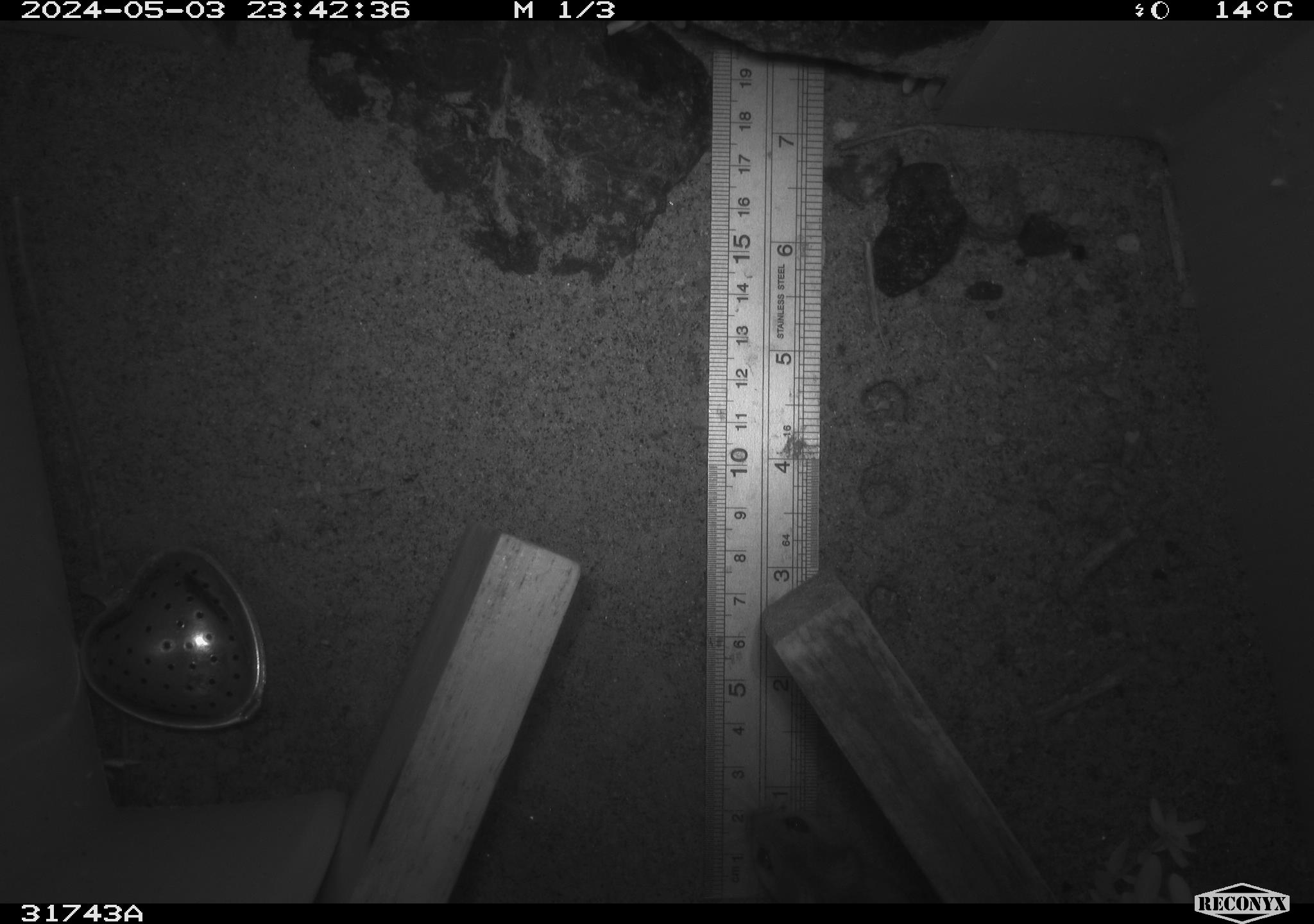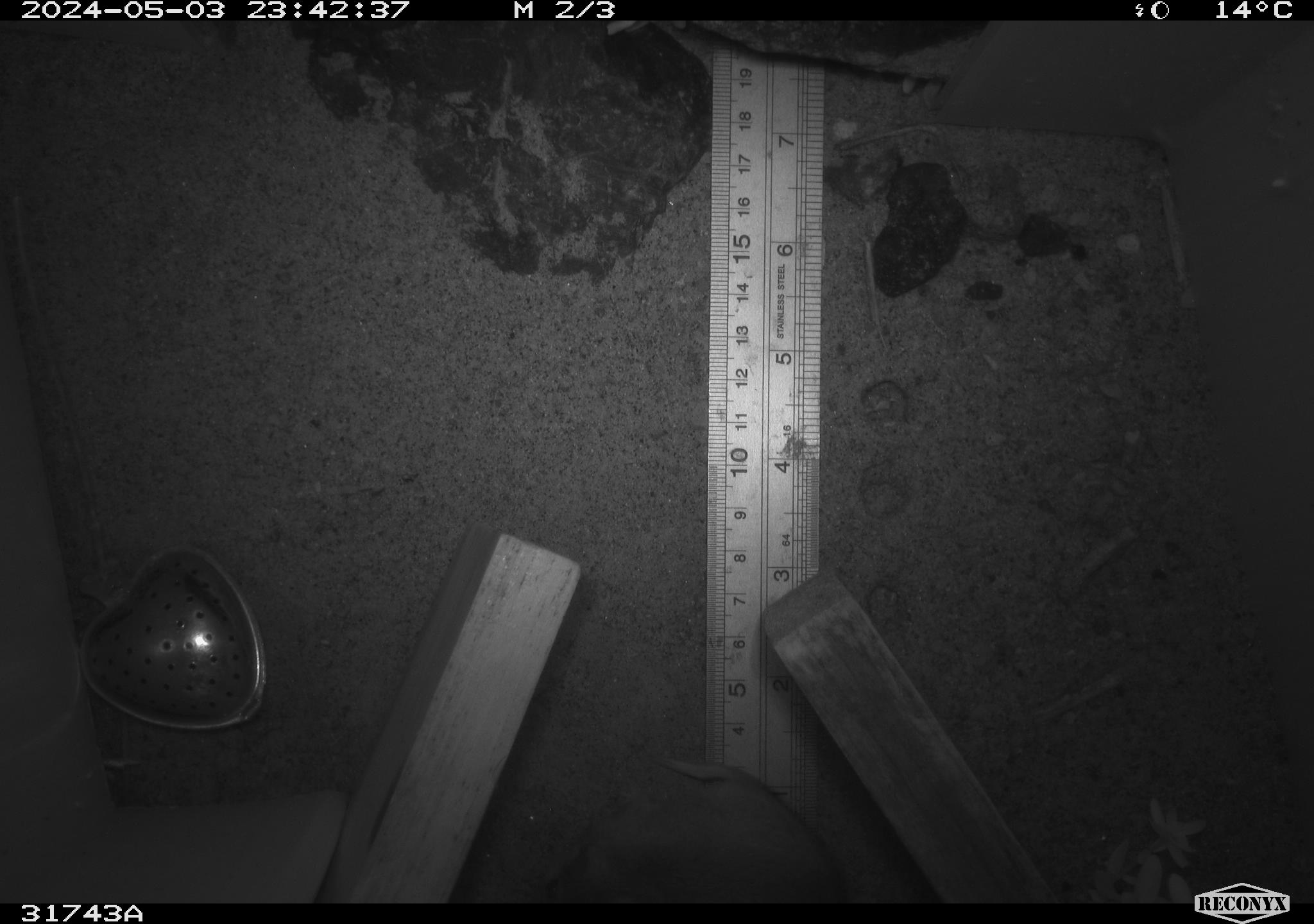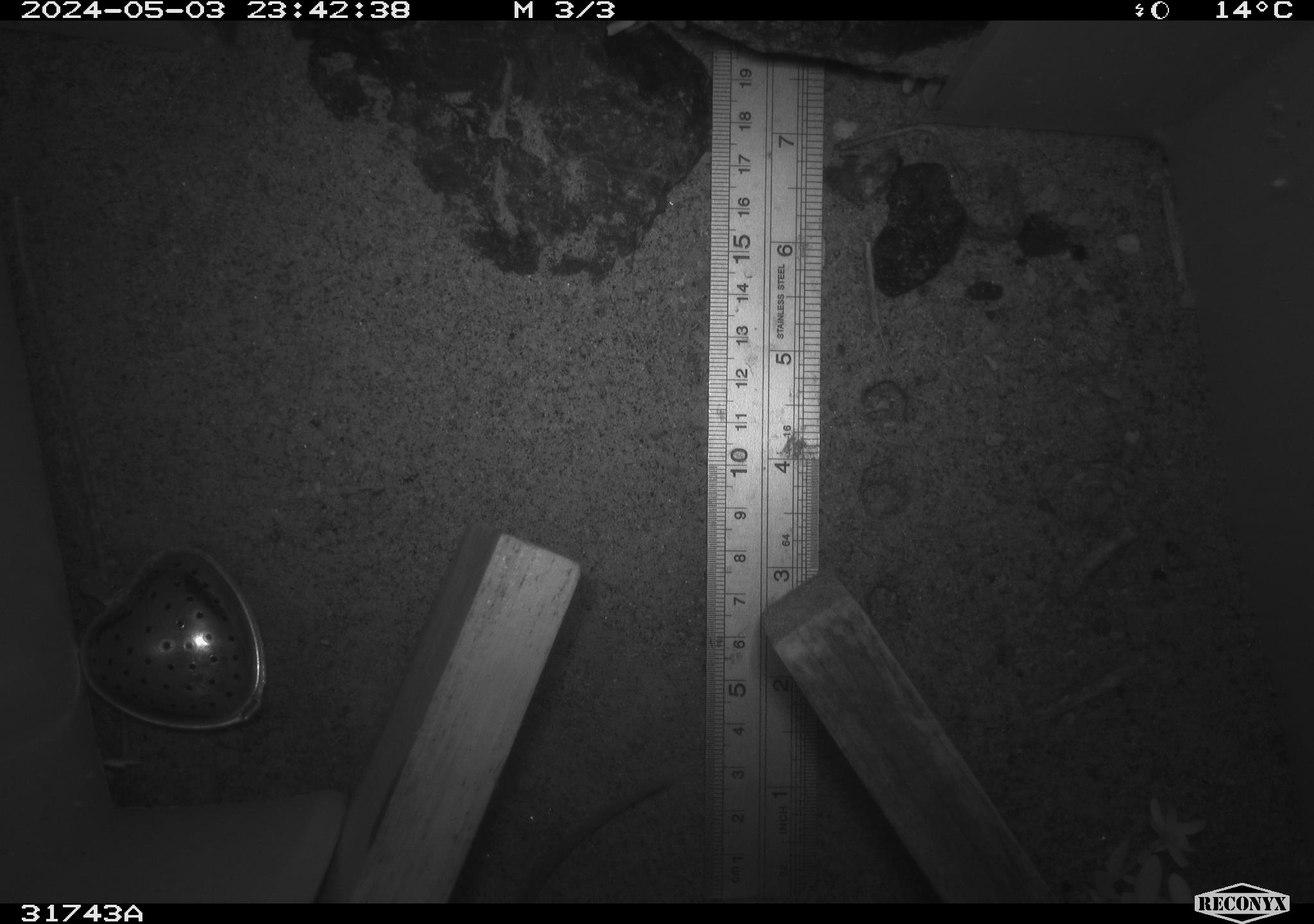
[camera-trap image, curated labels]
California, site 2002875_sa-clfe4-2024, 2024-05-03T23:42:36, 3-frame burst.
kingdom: Animalia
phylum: Chordata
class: Mammalia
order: Rodentia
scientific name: Rodentia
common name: rodent